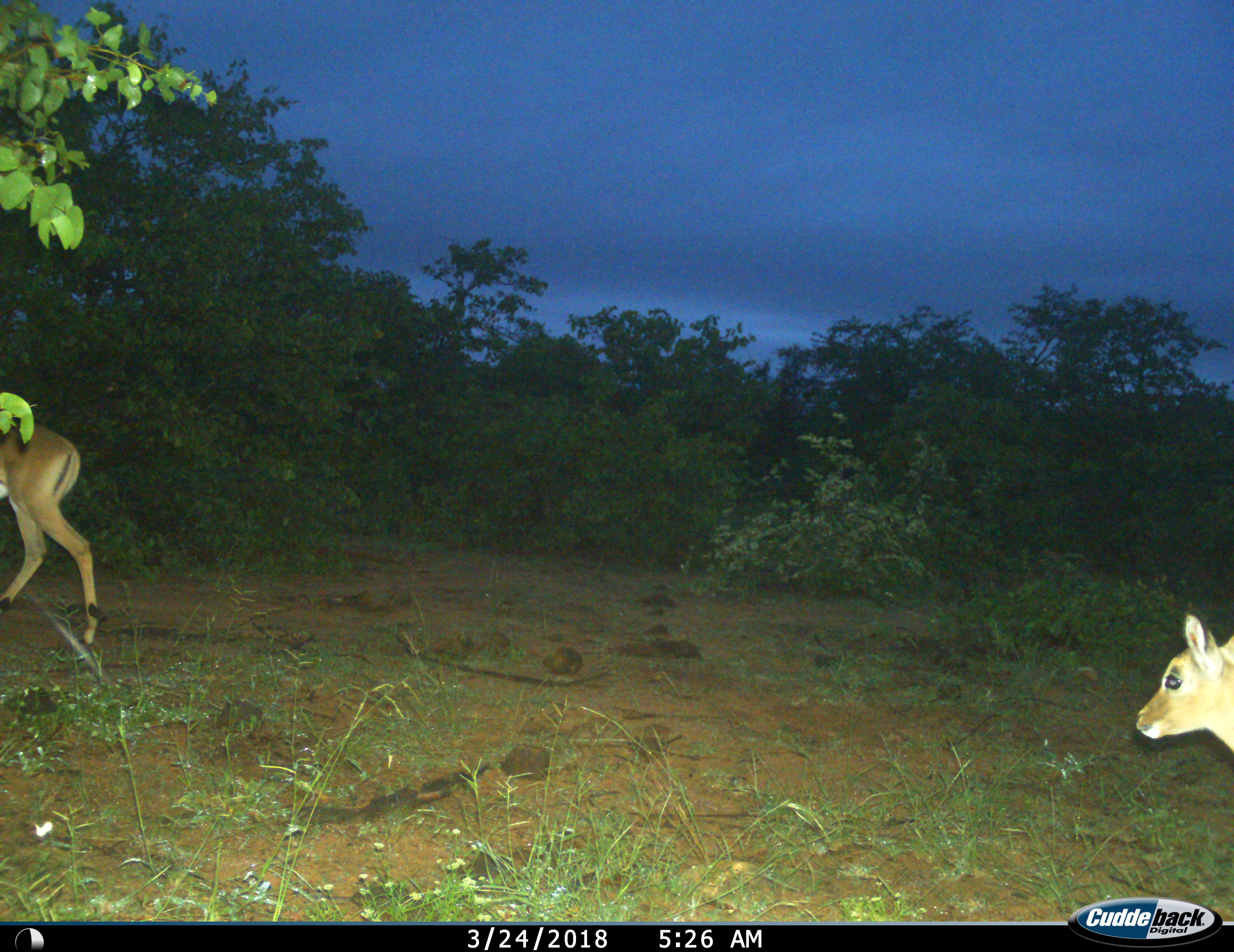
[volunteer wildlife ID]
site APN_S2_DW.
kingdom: Animalia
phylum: Chordata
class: Mammalia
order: Artiodactyla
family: Bovidae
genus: Aepyceros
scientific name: Aepyceros melampus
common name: impala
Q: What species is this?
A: Impala (Aepyceros melampus).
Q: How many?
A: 2.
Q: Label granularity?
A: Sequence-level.